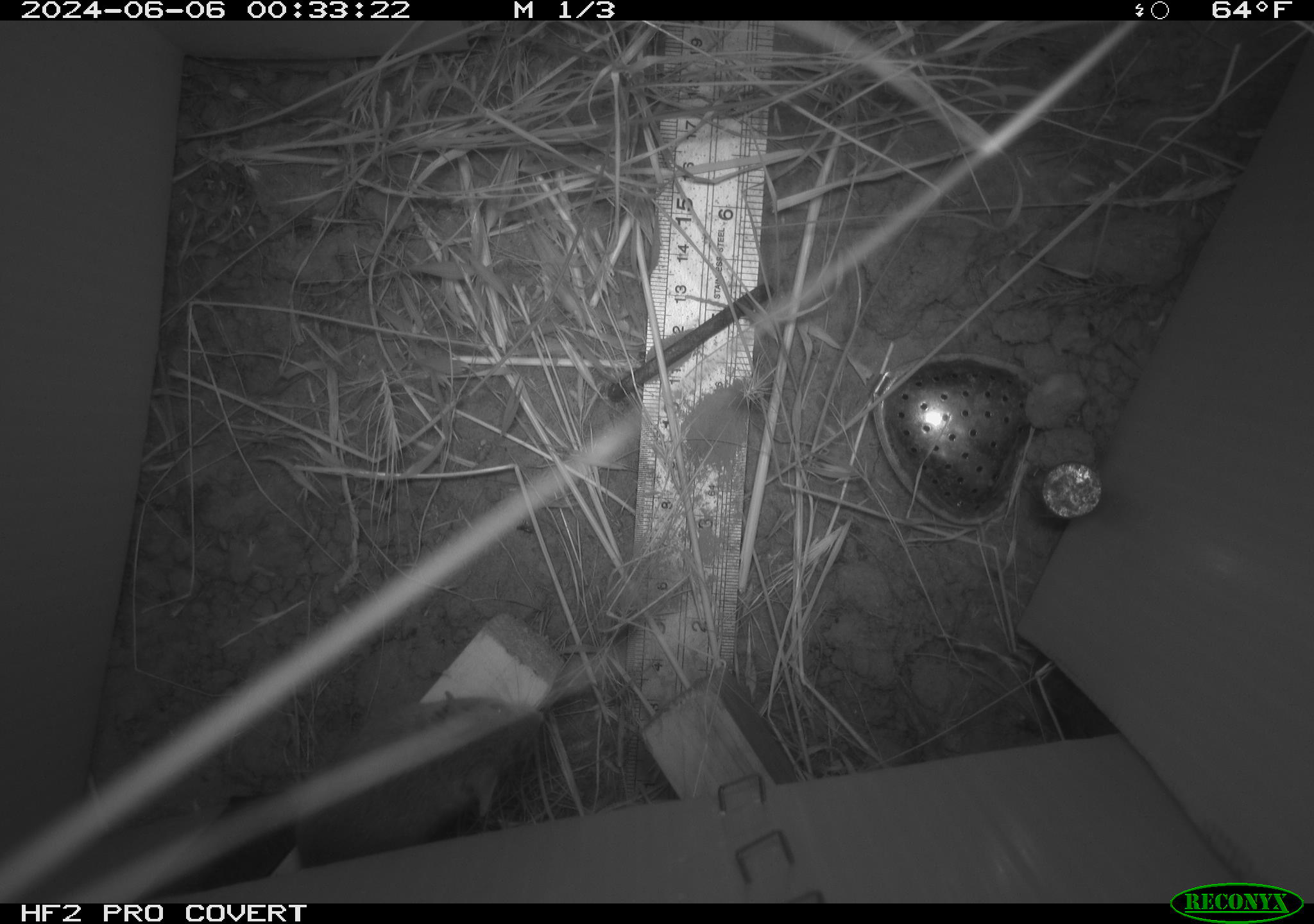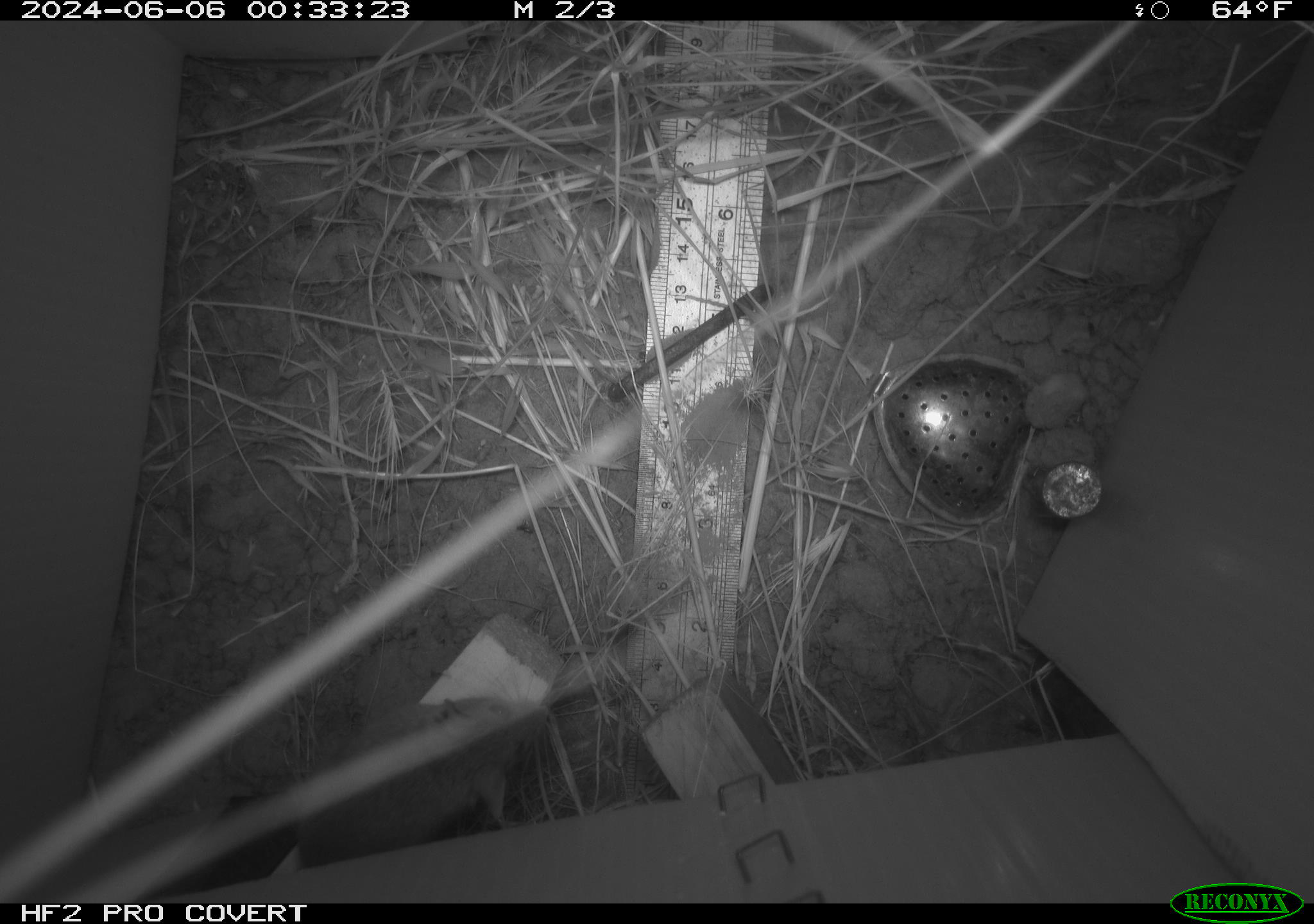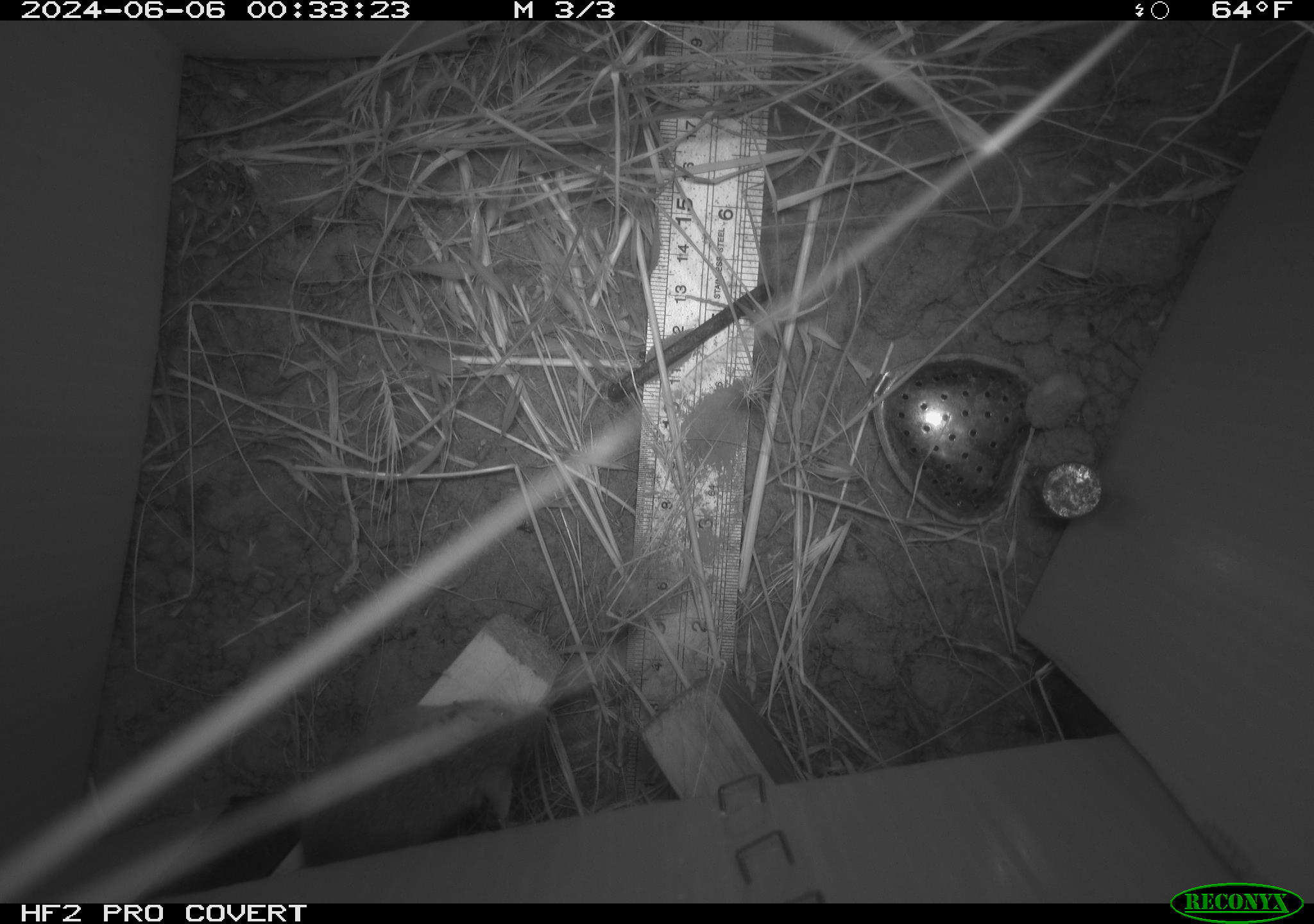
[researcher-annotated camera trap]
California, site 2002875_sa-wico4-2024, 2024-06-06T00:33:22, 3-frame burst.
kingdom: Animalia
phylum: Chordata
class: Mammalia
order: Rodentia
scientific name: Rodentia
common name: mouse species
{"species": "mouse species (Rodentia)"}